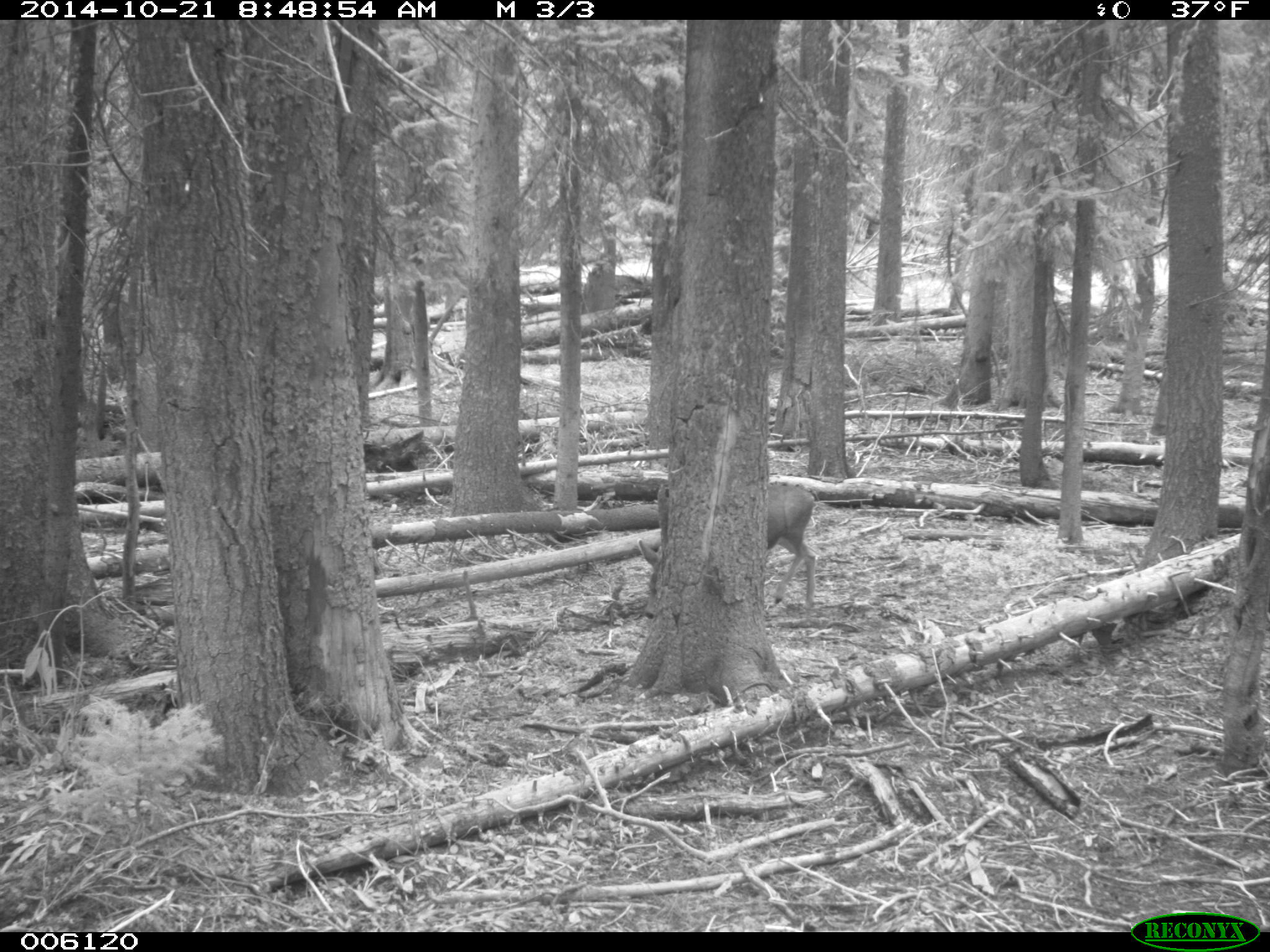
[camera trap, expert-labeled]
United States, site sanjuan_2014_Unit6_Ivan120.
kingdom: Animalia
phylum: Chordata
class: Mammalia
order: Artiodactyla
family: Cervidae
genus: Odocoileus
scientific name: Odocoileus hemionus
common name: mule deer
Odocoileus hemionus (mule deer).